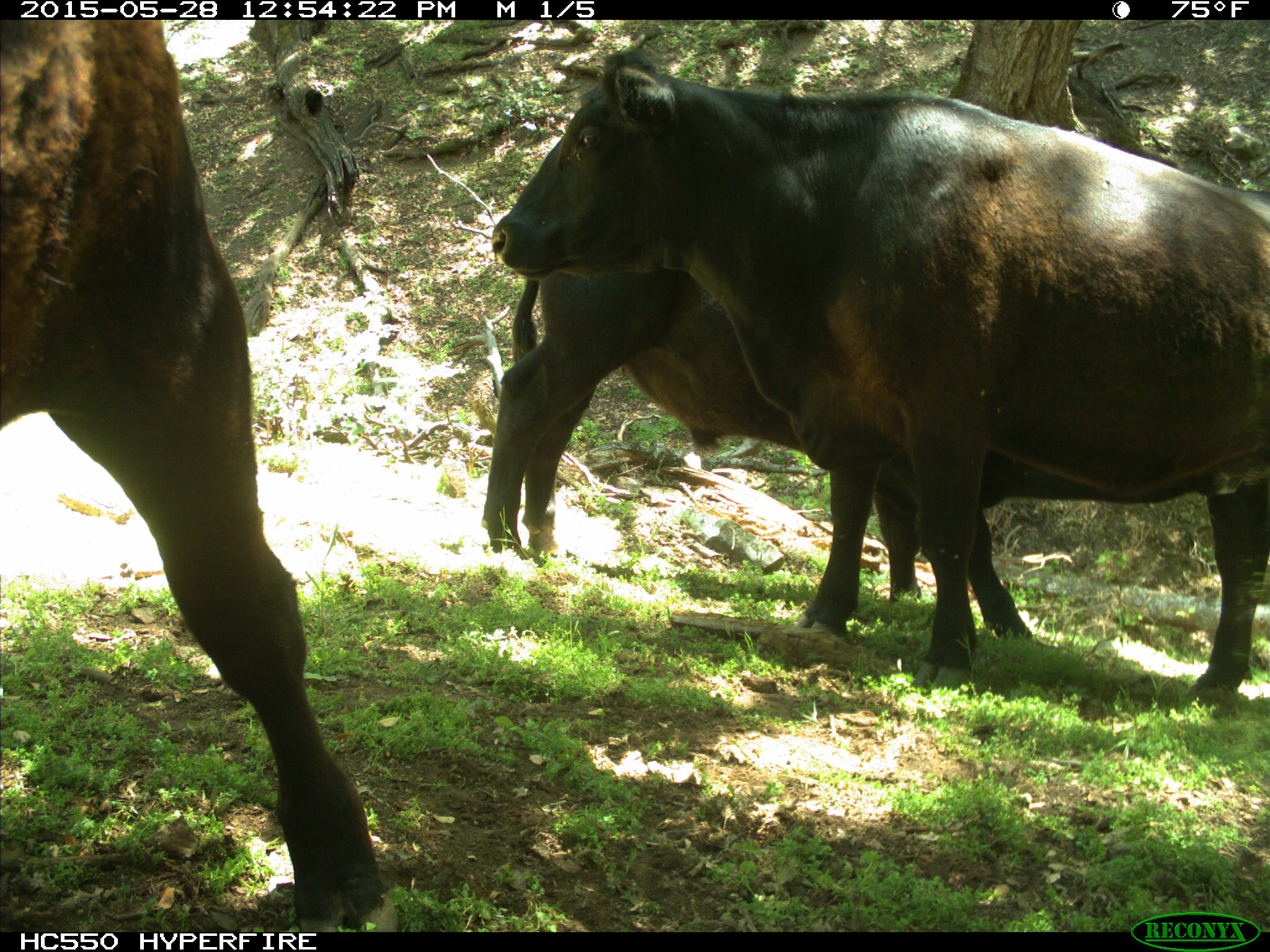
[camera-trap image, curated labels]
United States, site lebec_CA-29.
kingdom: Animalia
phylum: Chordata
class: Mammalia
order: Artiodactyla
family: Bovidae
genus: Bos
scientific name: Bos taurus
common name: domestic cow